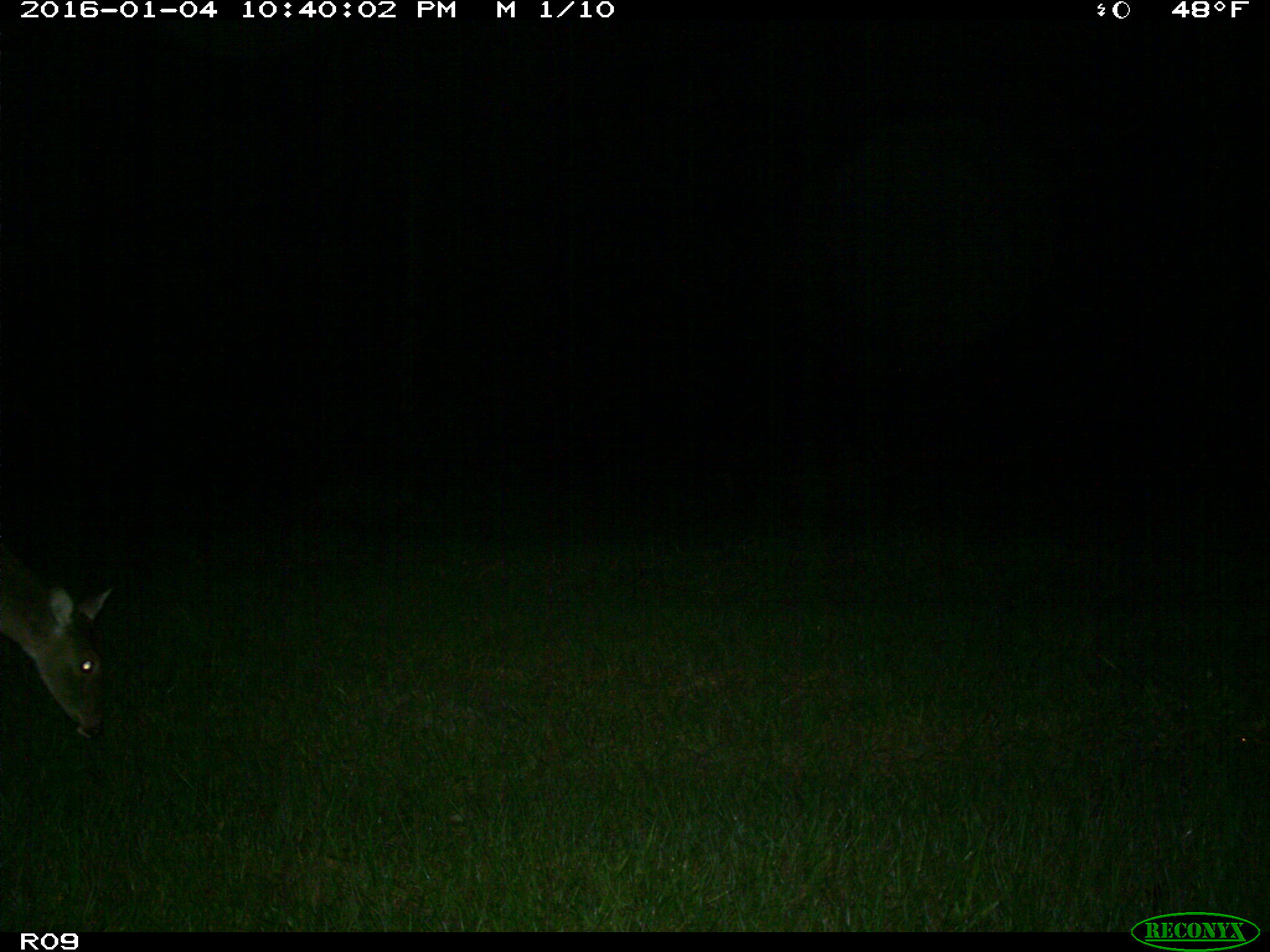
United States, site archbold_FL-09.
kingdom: Animalia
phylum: Chordata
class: Mammalia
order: Artiodactyla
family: Cervidae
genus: Odocoileus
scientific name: Odocoileus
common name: deer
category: unidentified deer